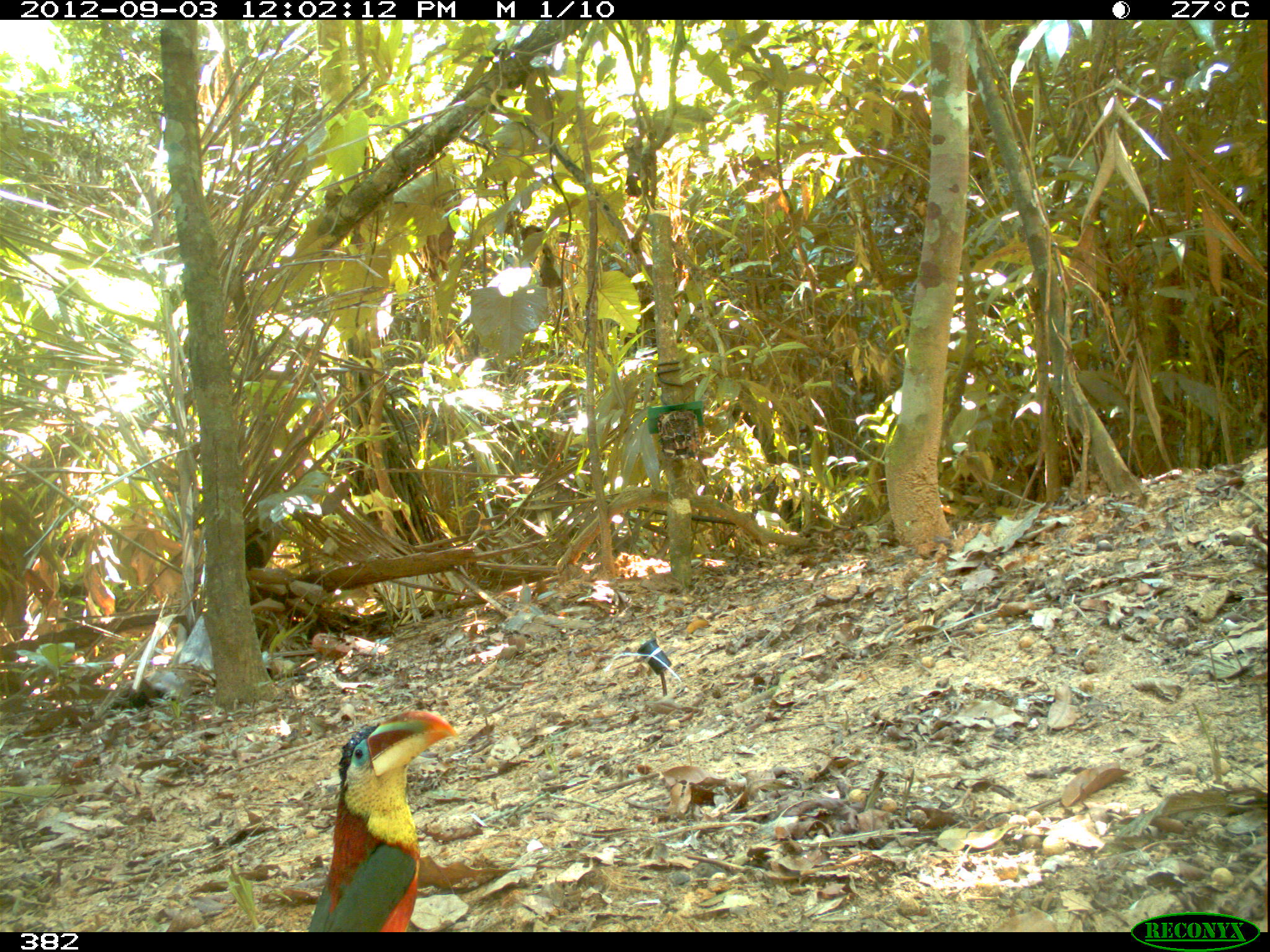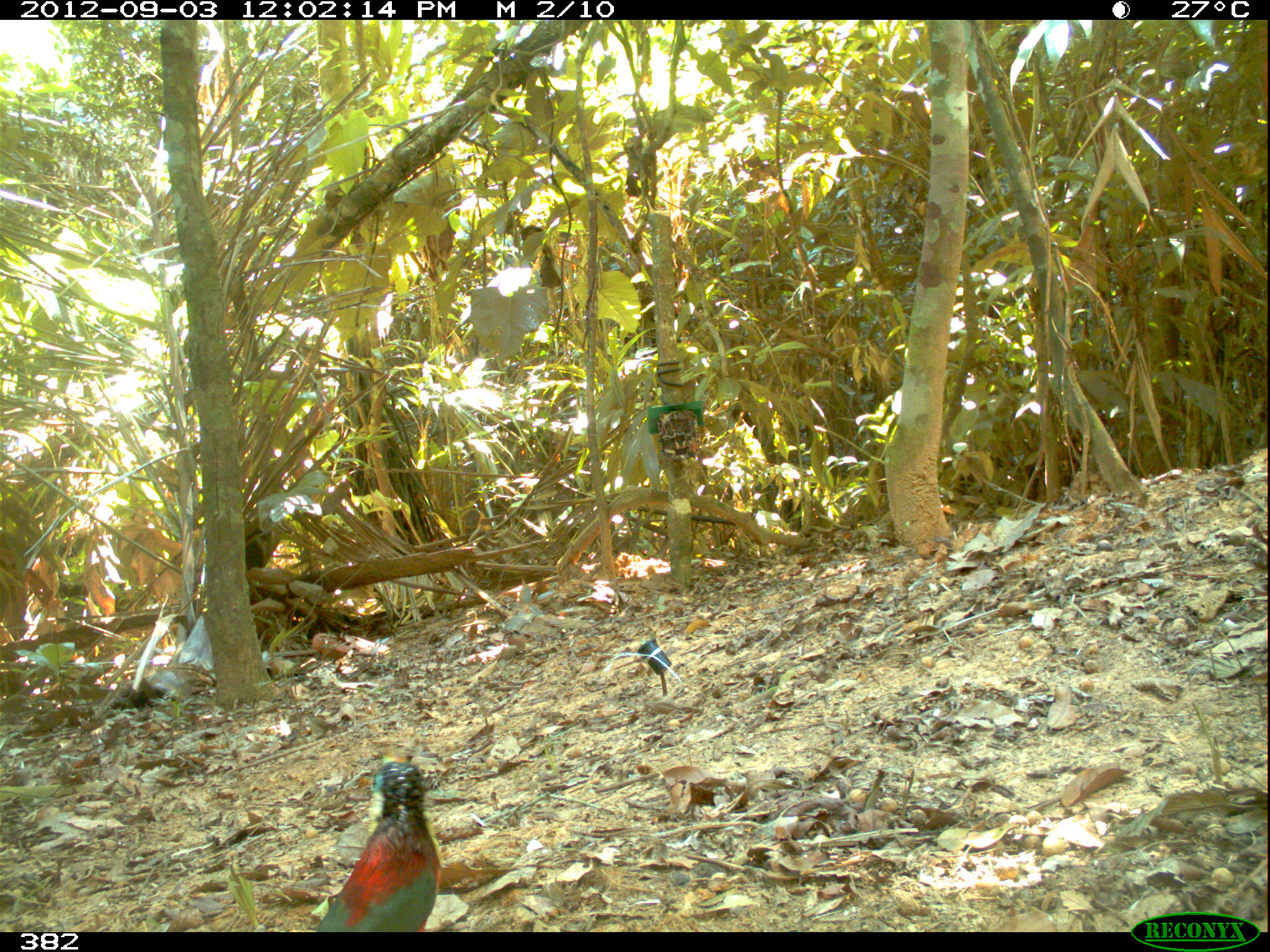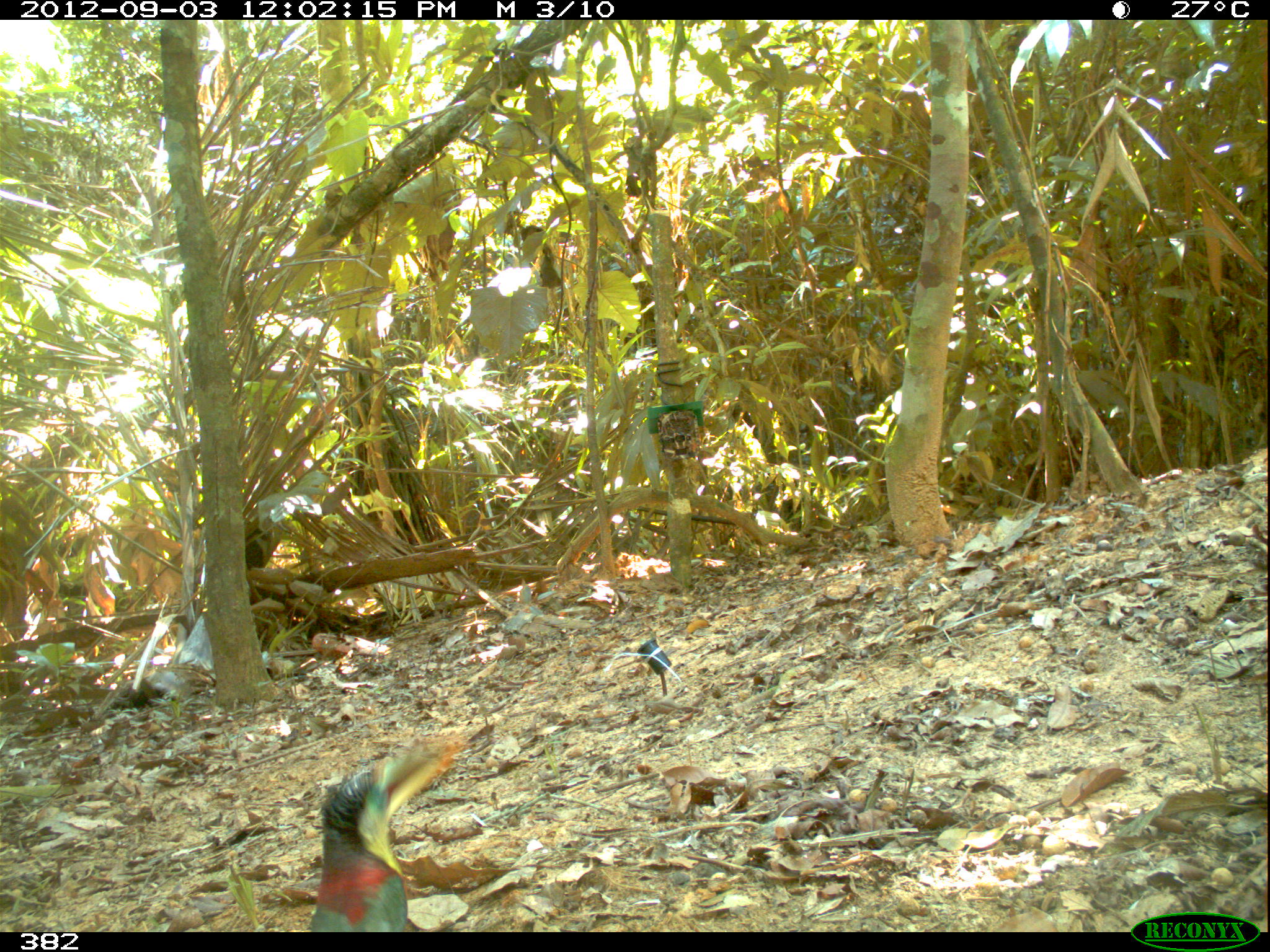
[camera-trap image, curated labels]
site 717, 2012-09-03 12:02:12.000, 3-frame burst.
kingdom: Animalia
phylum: Chordata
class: Aves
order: Piciformes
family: Ramphastidae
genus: Pteroglossus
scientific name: Pteroglossus beauharnaisii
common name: curl-crested aracari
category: pteroglossus beauharnaesii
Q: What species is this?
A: Pteroglossus beauharnaesii (curl-crested aracari) (Pteroglossus beauharnaisii).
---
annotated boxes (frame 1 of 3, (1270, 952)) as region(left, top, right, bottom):
pteroglossus beauharnaesii: region(307, 709, 458, 932)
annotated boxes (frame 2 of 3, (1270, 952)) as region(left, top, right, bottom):
pteroglossus beauharnaesii: region(313, 761, 443, 932)